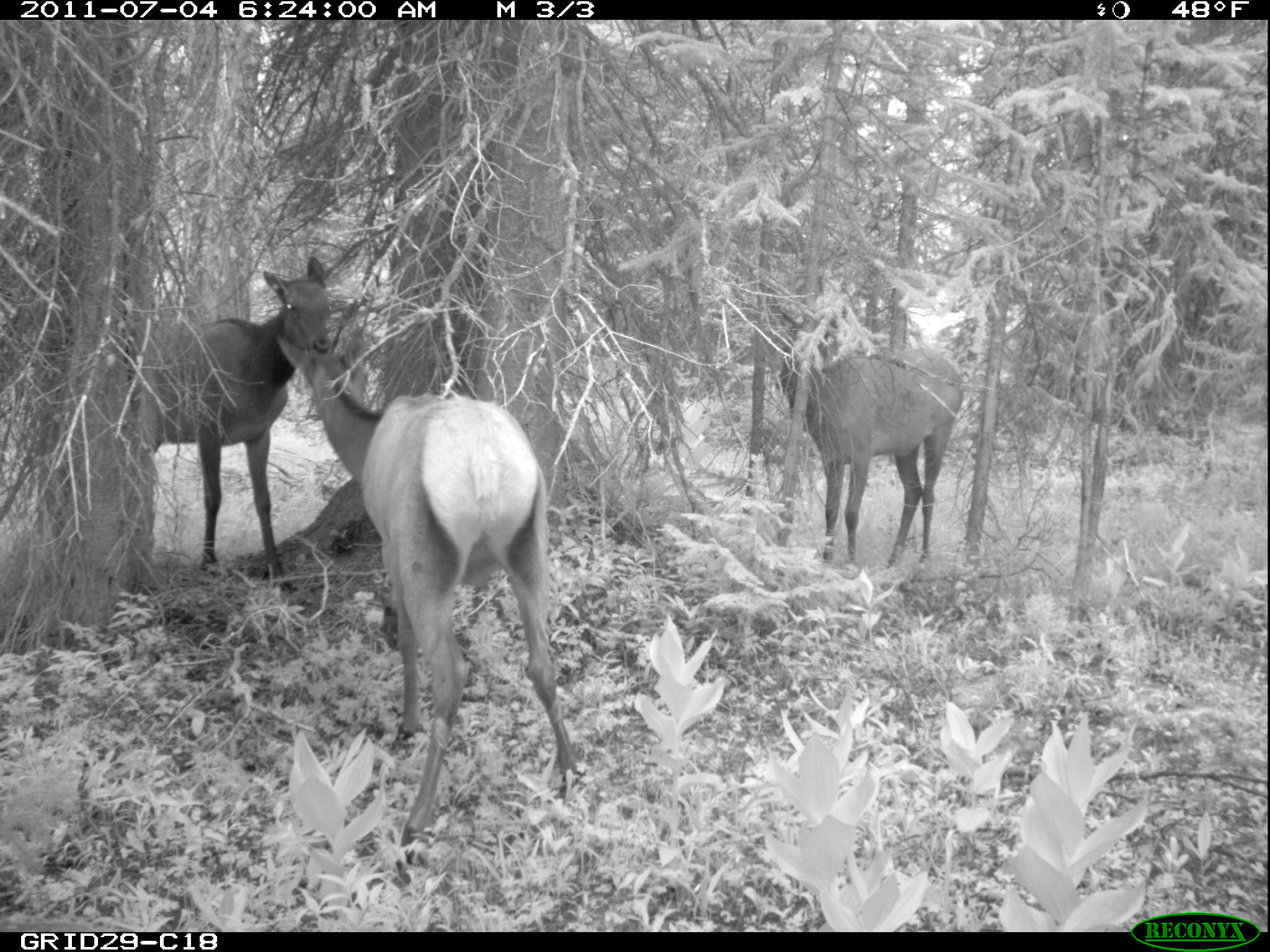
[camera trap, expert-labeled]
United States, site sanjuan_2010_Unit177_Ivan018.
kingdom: Animalia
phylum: Chordata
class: Mammalia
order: Artiodactyla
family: Cervidae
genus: Cervus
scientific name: Cervus elaphus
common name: red deer